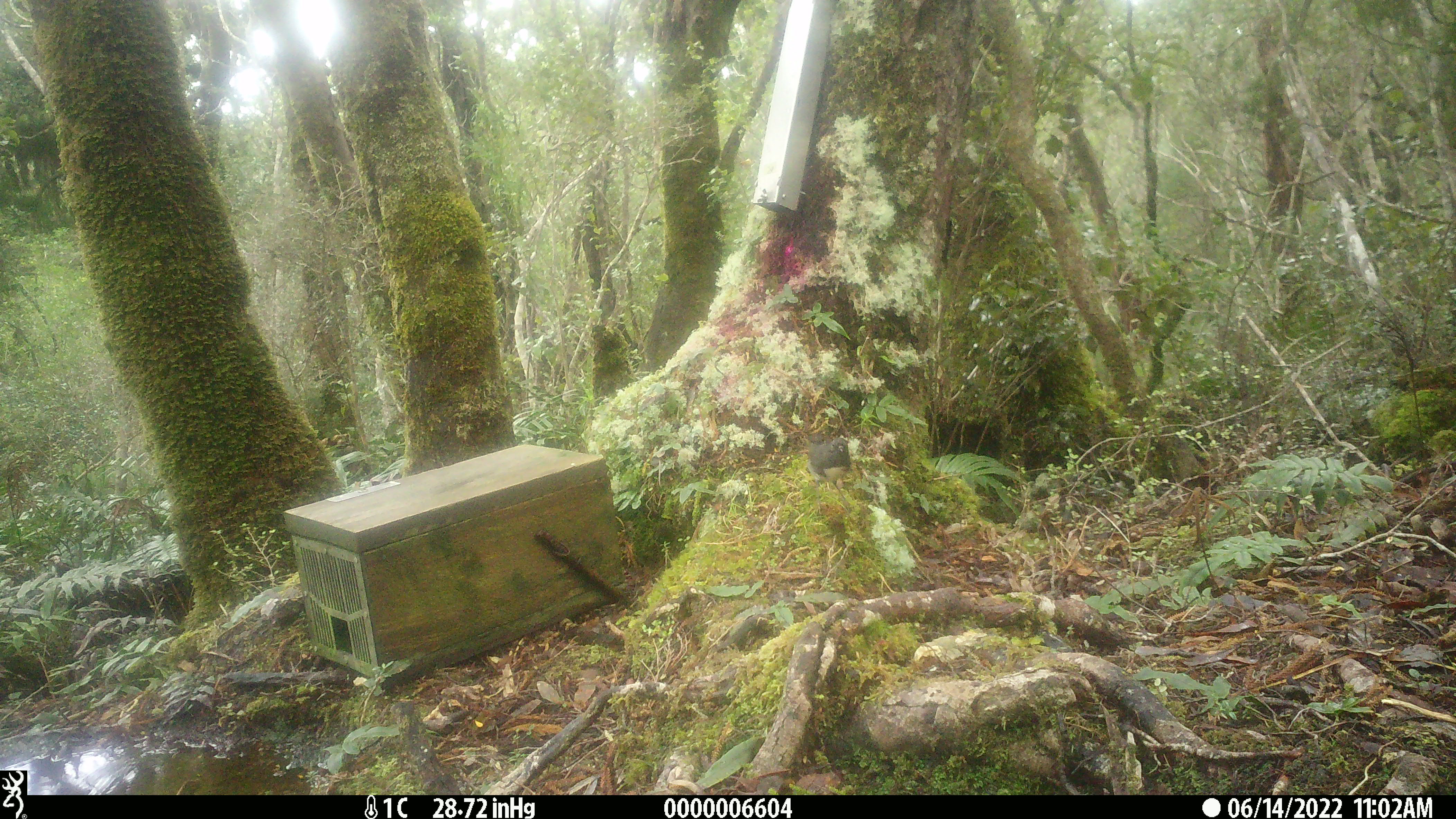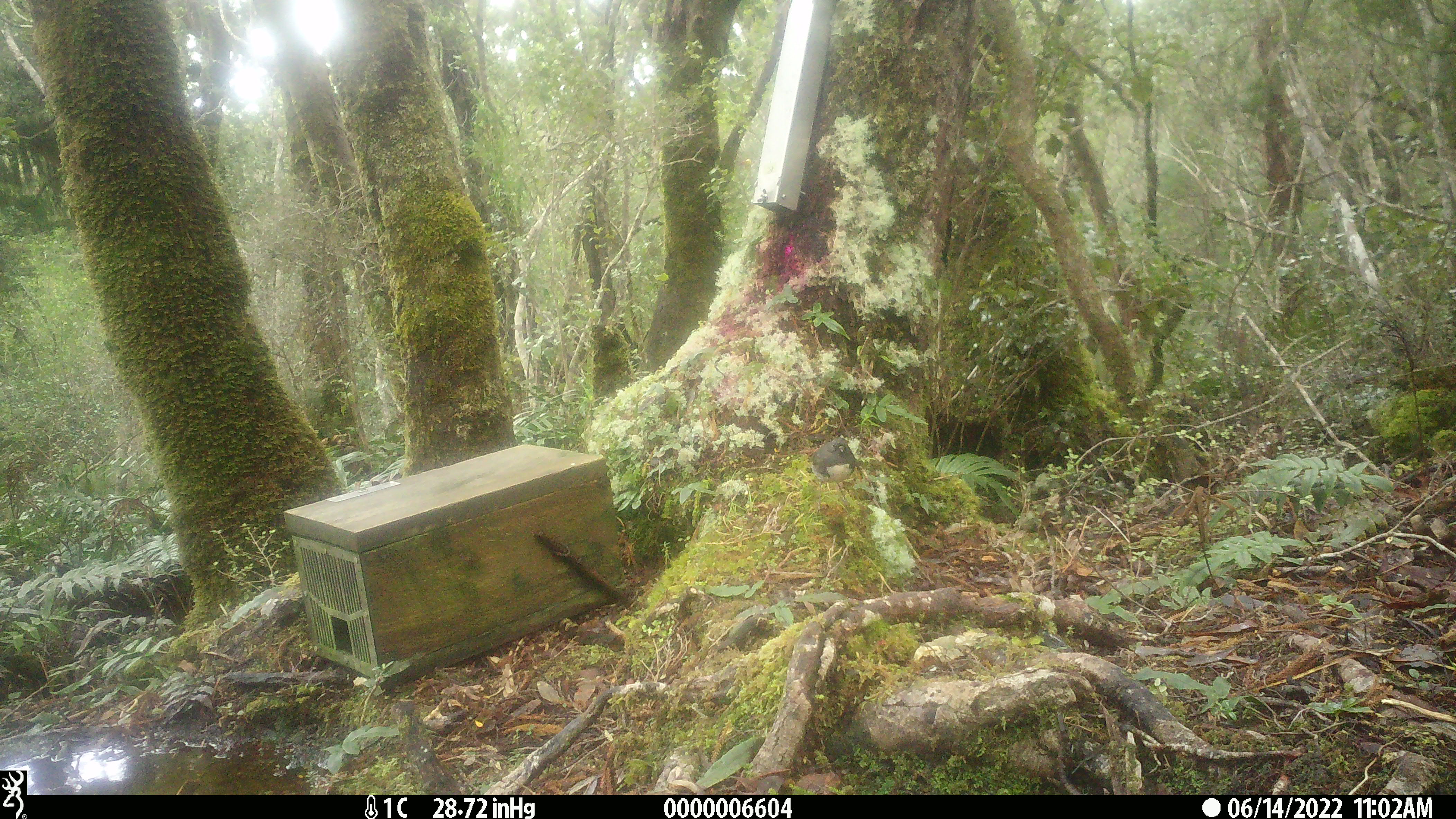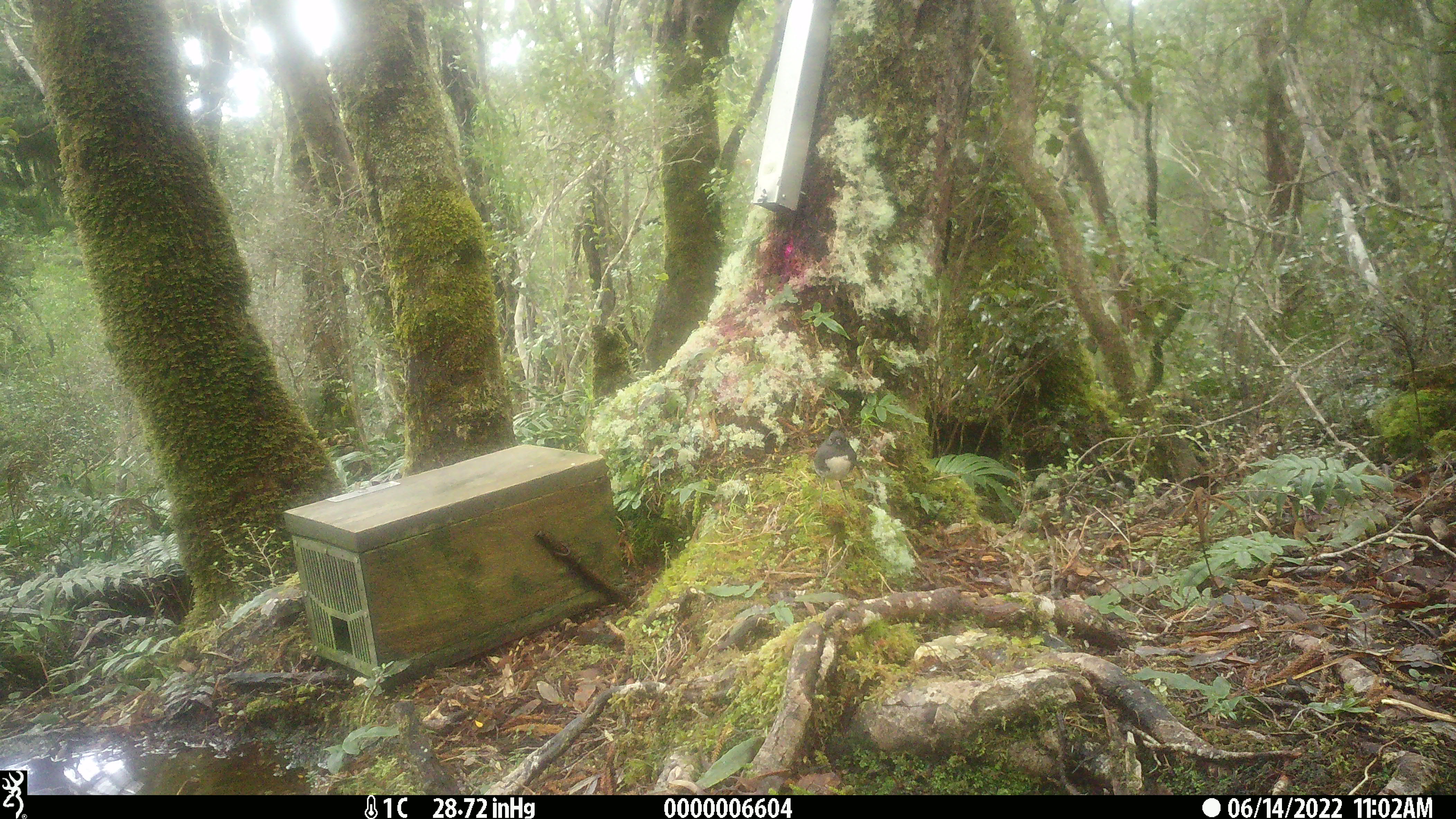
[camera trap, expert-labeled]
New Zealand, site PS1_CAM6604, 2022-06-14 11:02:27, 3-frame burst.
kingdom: Animalia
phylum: Chordata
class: Aves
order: Passeriformes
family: Petroicidae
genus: Petroica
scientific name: Petroica australis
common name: new zealand robin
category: robin